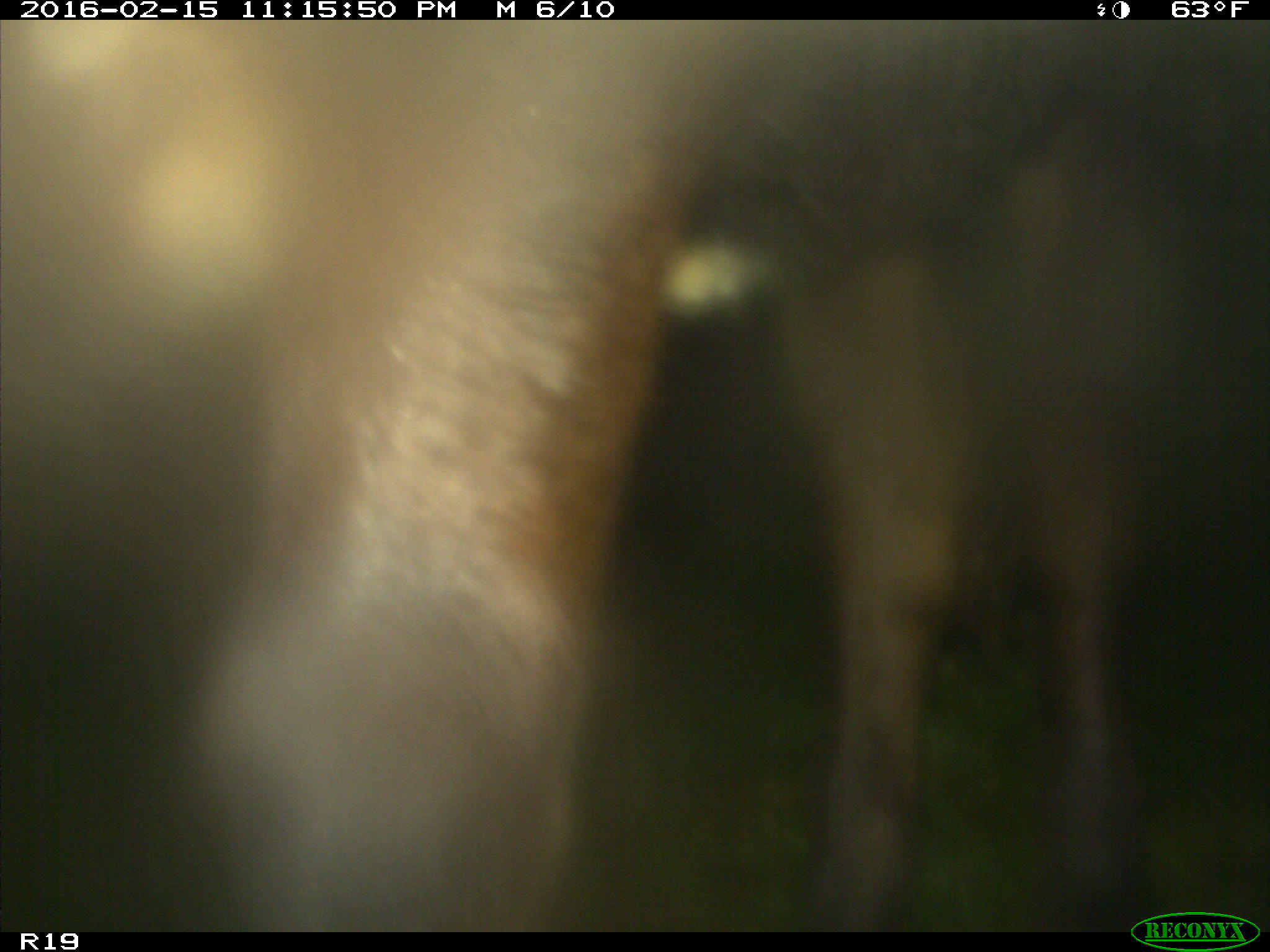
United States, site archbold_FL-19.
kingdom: Animalia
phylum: Chordata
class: Mammalia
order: Artiodactyla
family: Bovidae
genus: Bos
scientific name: Bos taurus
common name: domestic cow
Bos taurus (domestic cow).